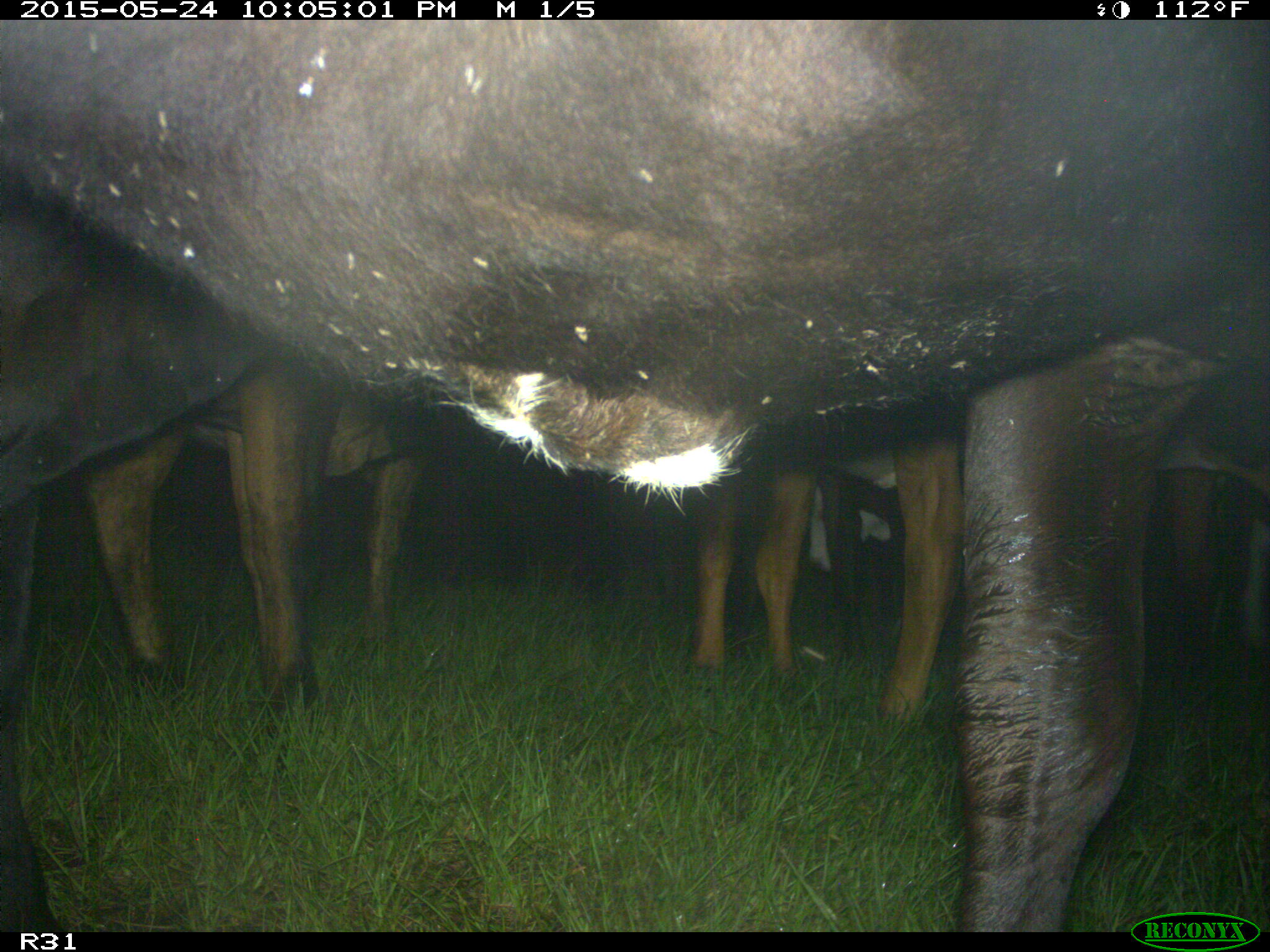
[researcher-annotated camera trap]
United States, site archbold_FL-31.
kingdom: Animalia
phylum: Chordata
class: Mammalia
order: Artiodactyla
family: Bovidae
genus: Bos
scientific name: Bos taurus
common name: domestic cow